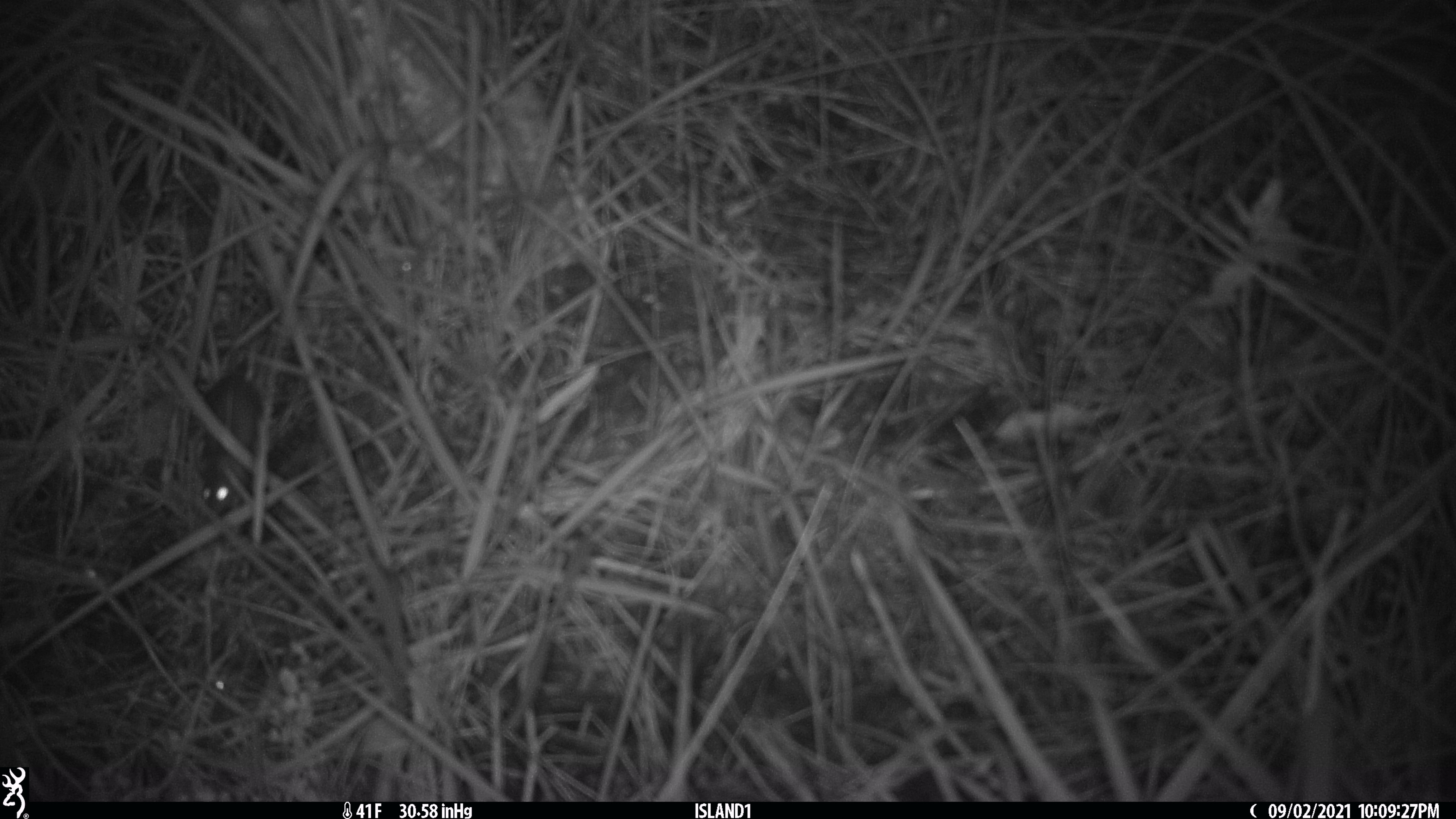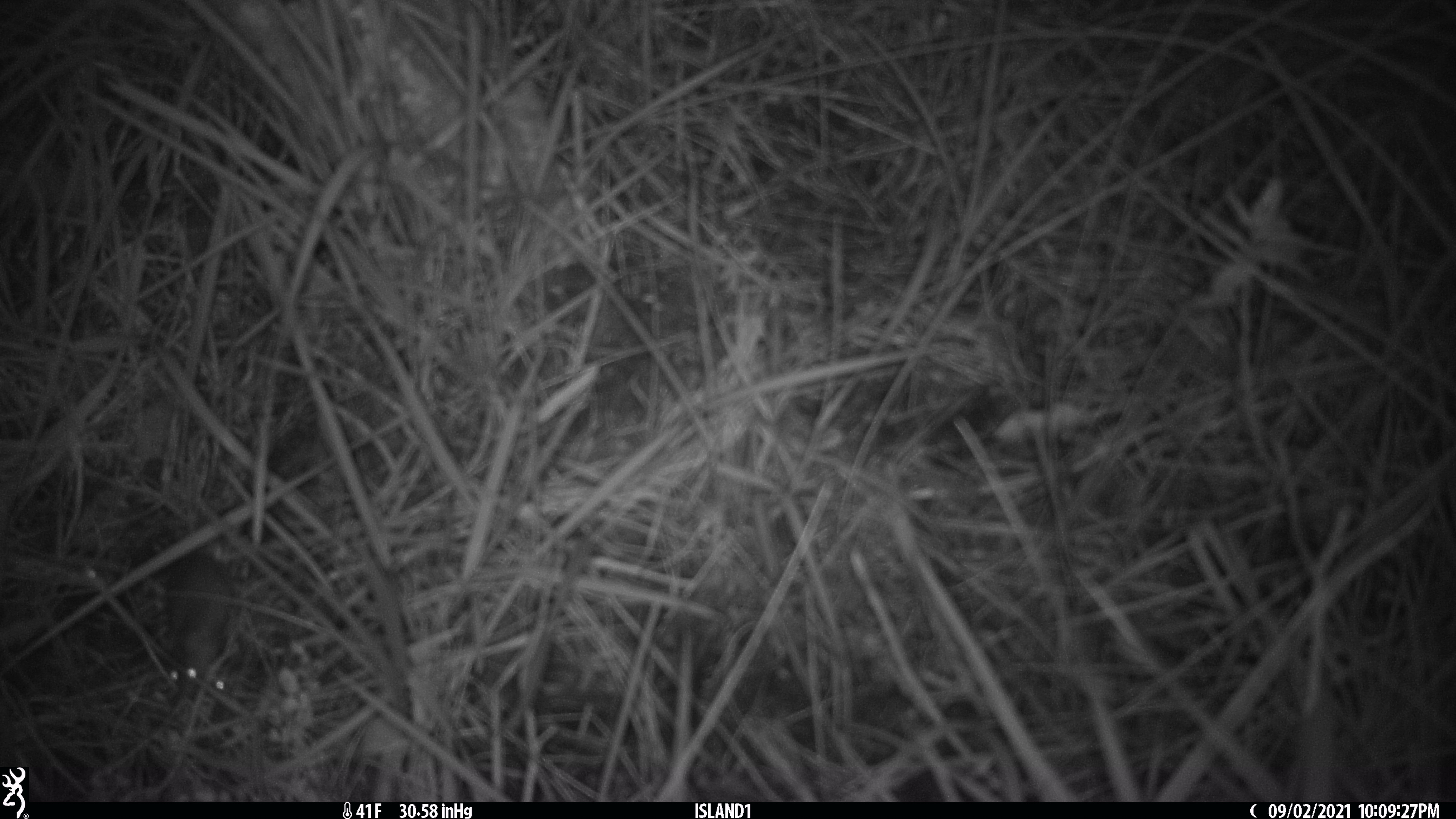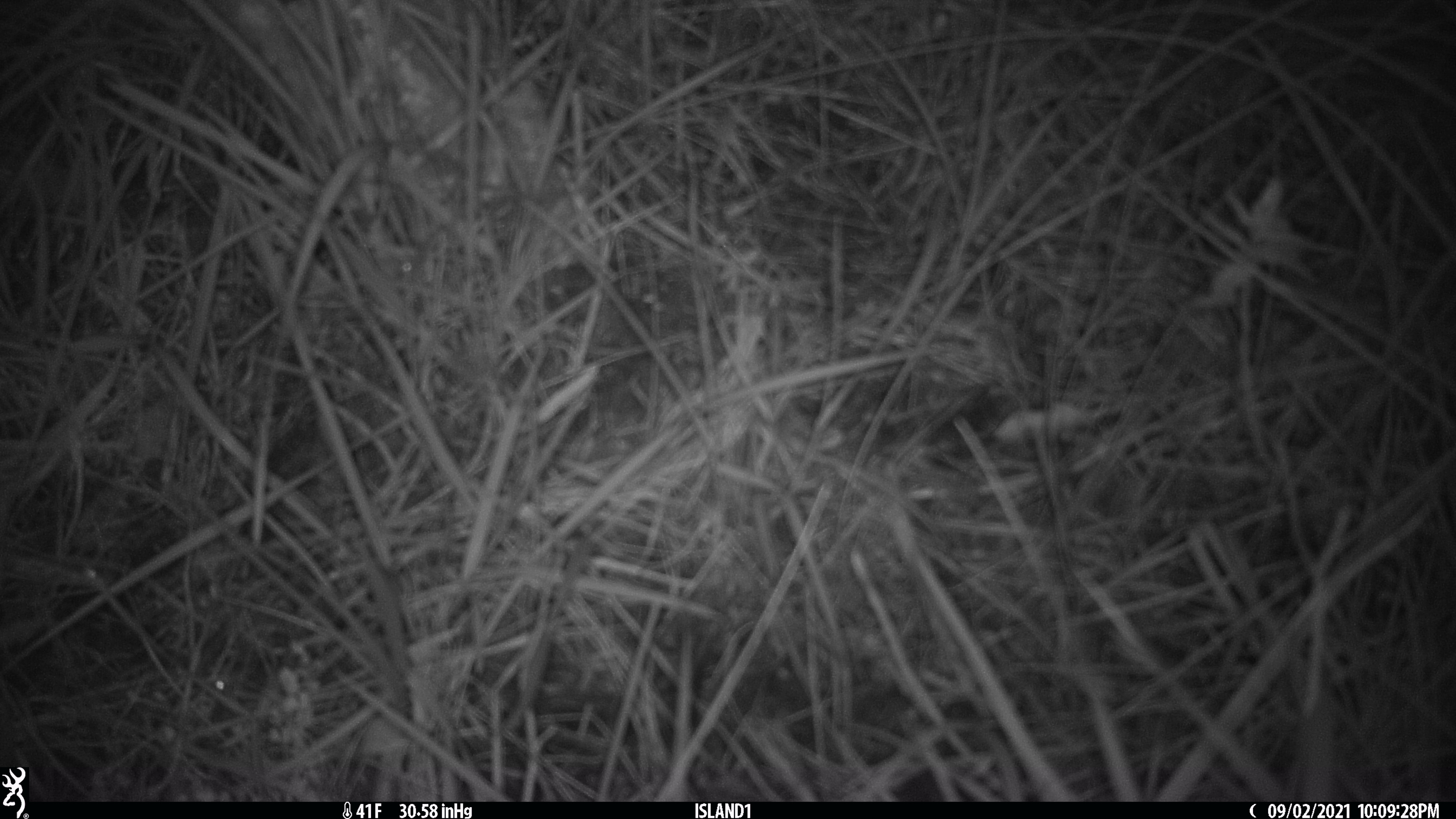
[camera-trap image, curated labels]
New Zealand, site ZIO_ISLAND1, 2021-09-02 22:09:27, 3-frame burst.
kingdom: Animalia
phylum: Chordata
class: Mammalia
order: Rodentia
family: Muridae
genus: Mus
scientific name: Mus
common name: mouse